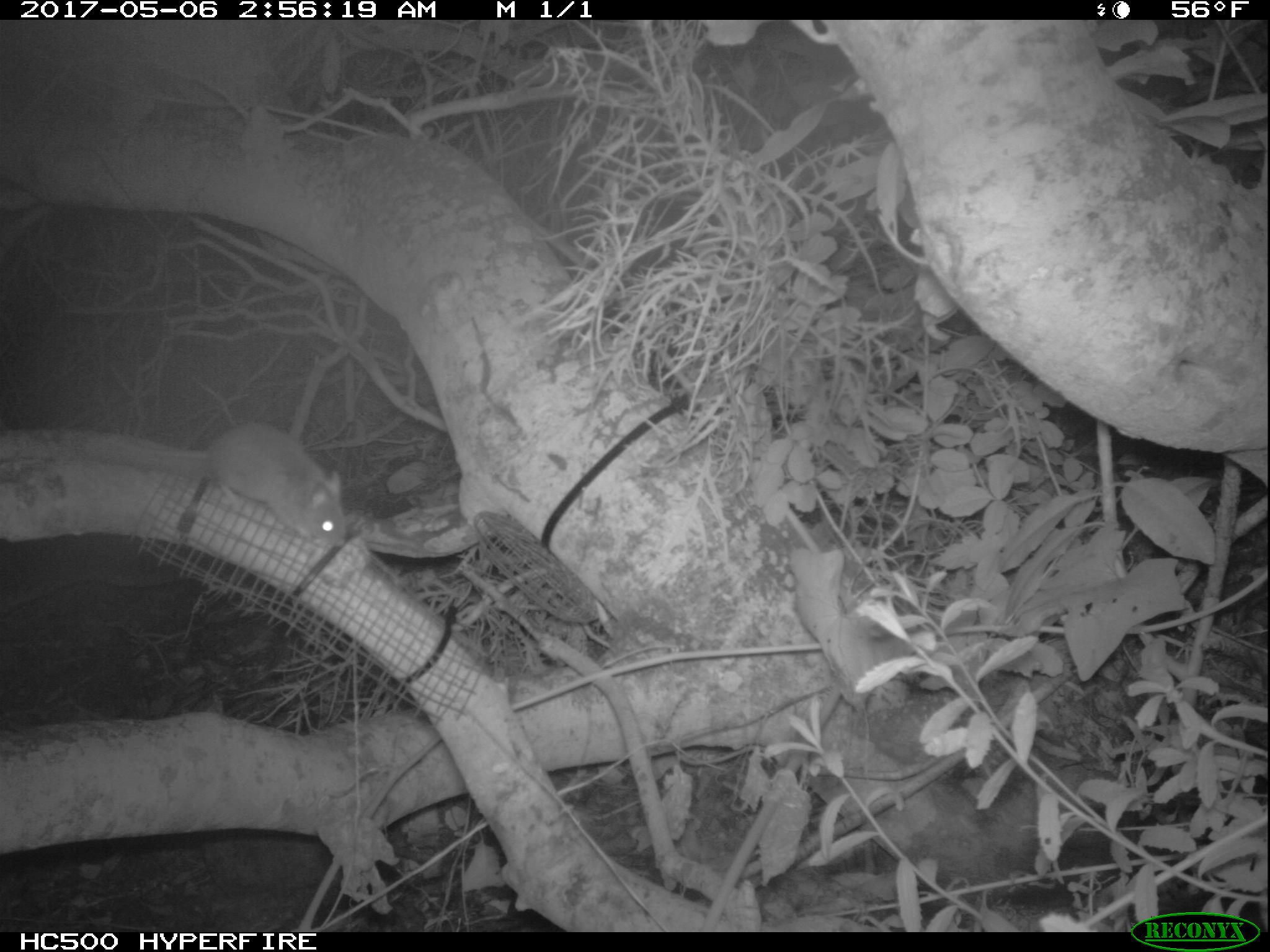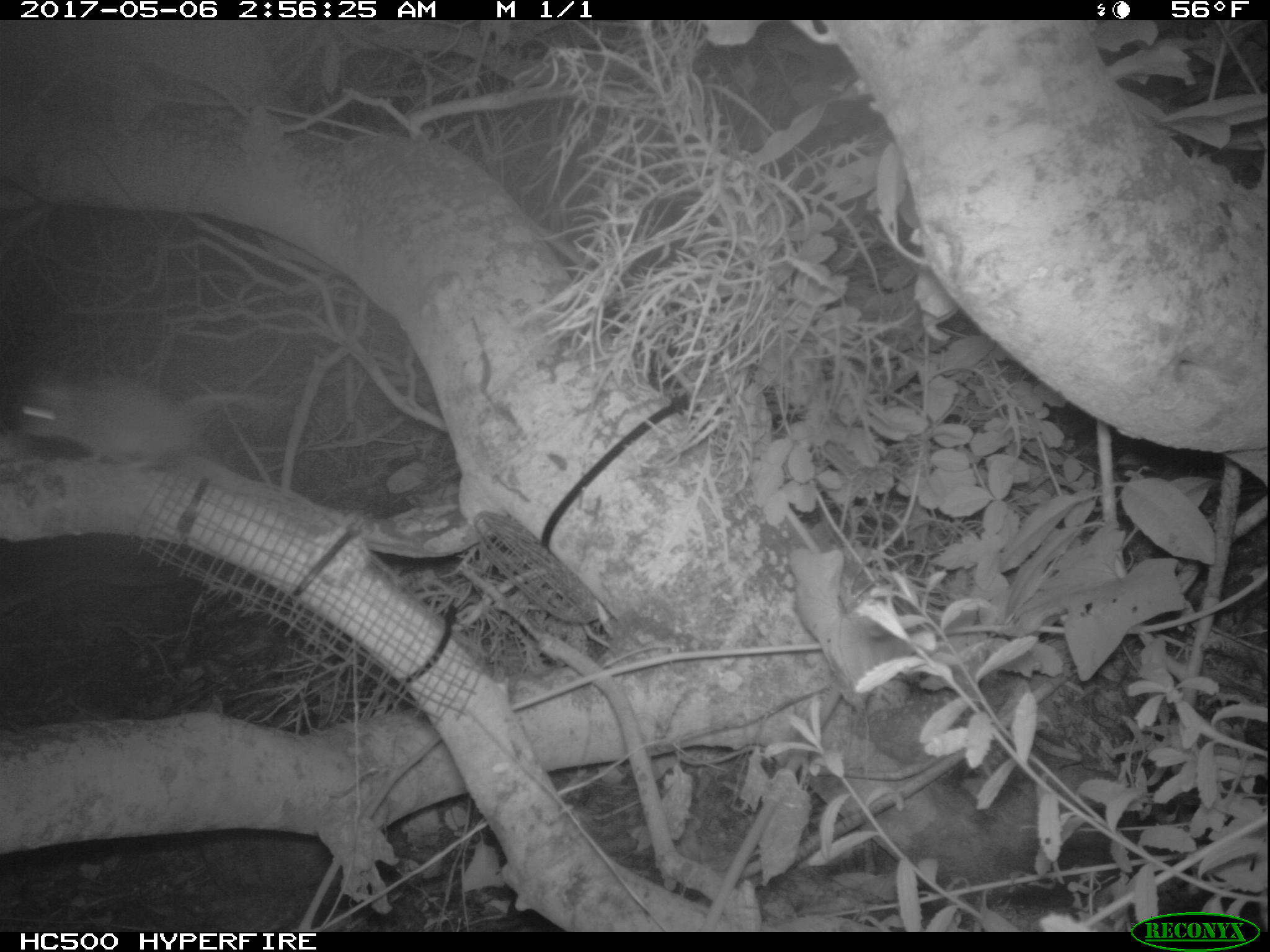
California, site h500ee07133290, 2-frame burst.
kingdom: Animalia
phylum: Chordata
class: Mammalia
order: Rodentia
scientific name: Rodentia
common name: rodent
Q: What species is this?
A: Rodent (Rodentia).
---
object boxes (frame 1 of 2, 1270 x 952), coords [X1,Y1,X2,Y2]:
rodent: [84,419,347,550]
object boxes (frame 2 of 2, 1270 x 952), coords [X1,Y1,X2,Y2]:
rodent: [16,322,318,463]